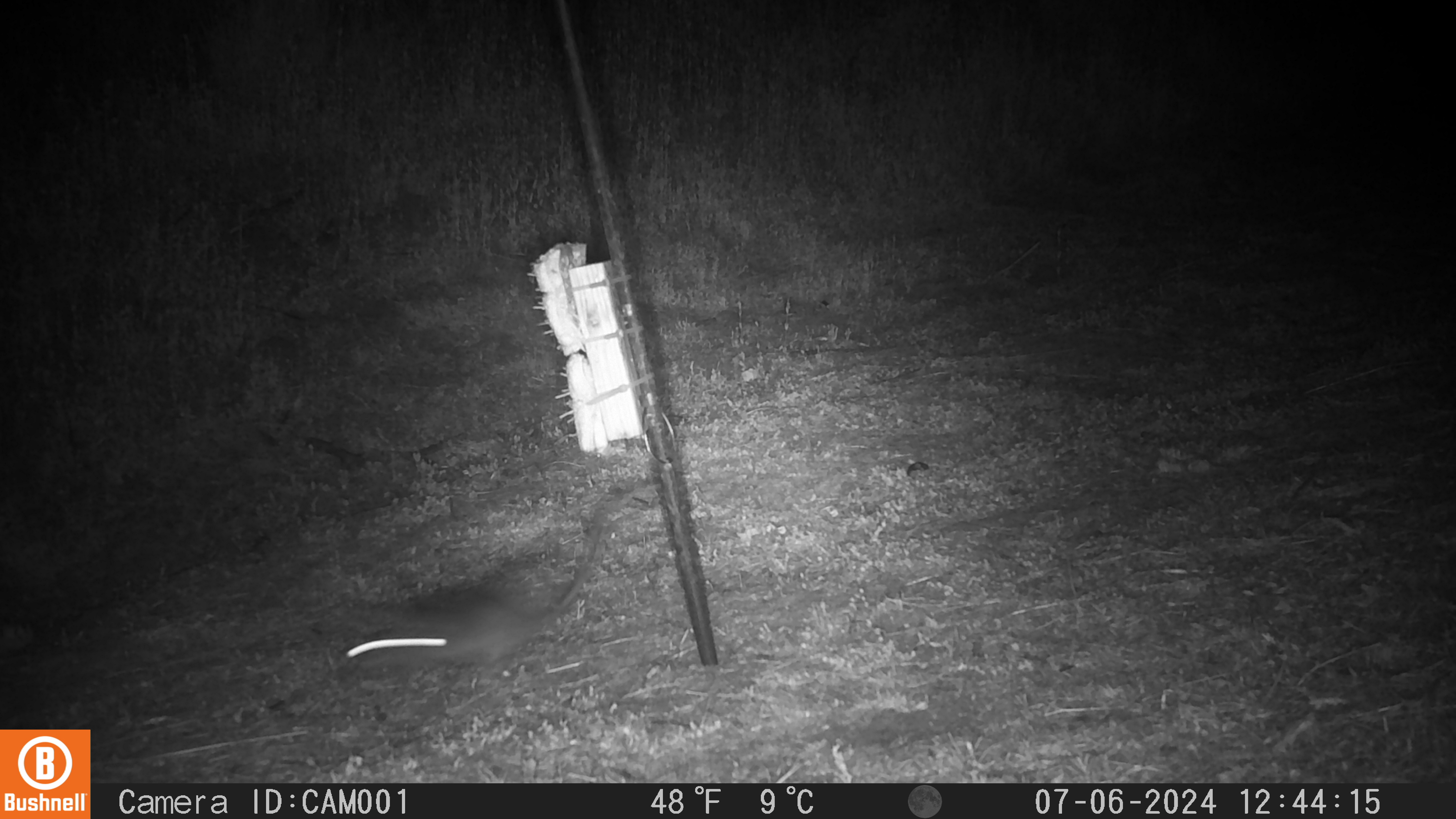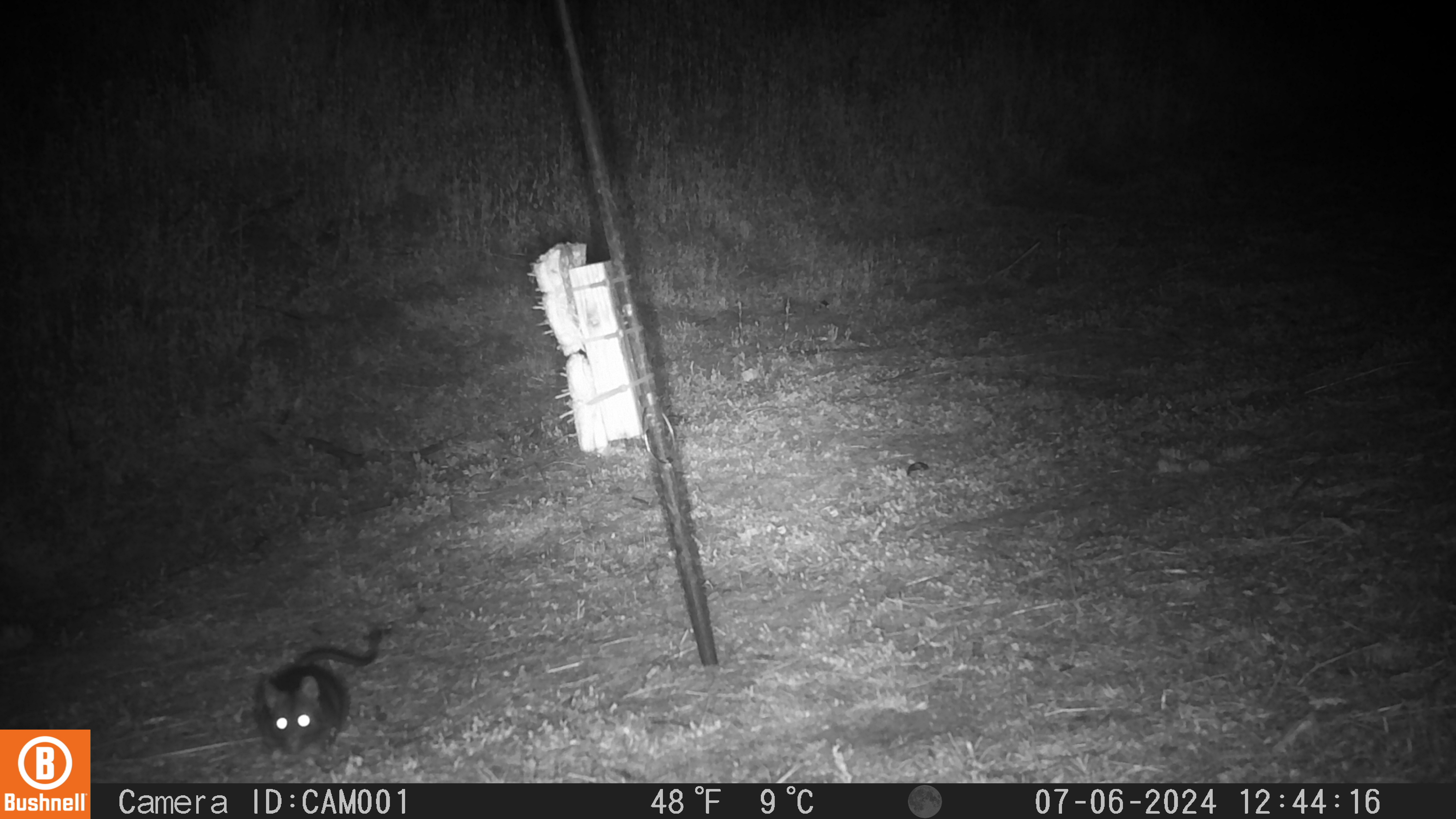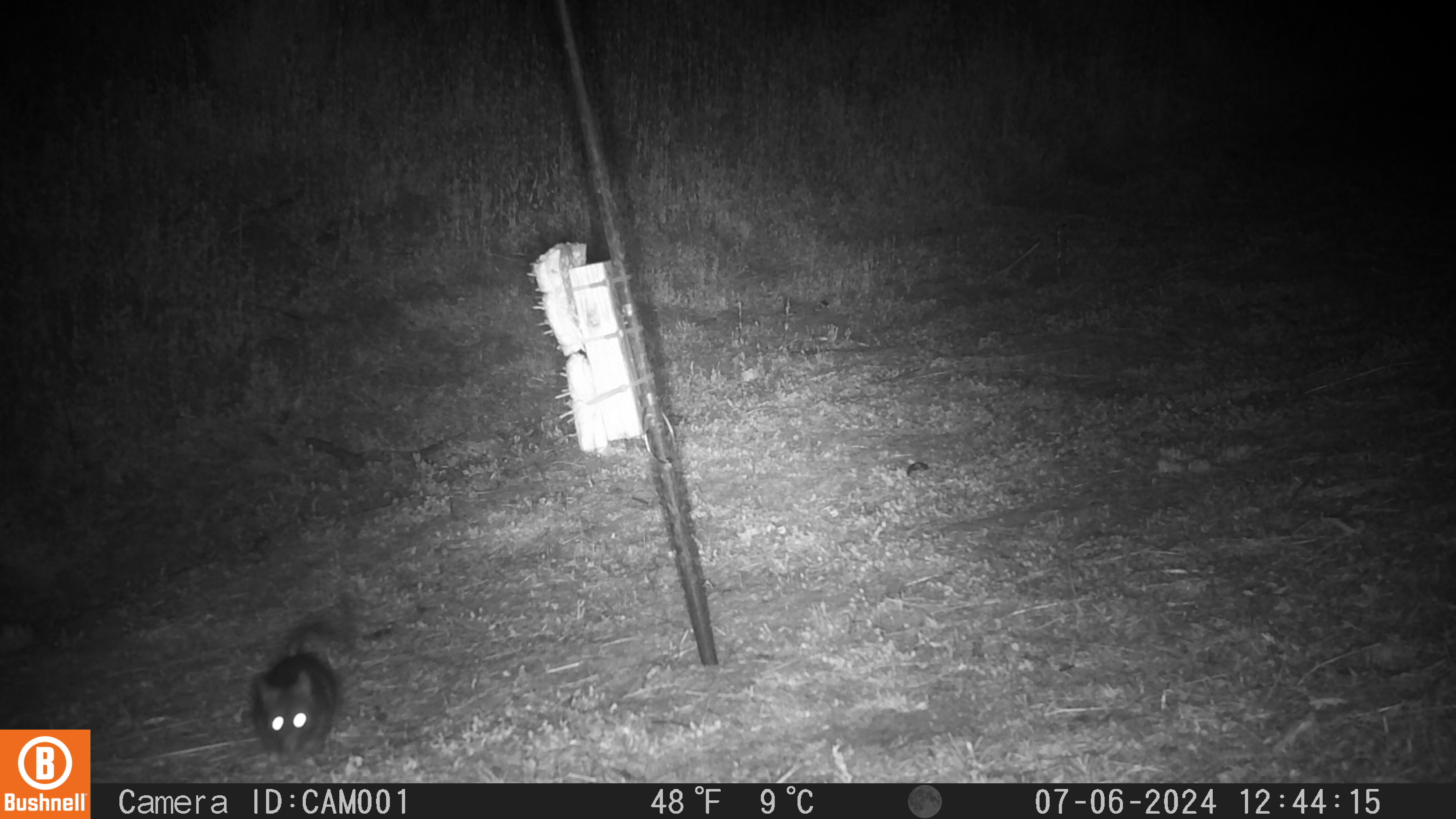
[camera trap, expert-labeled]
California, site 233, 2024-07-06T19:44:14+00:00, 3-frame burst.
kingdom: Animalia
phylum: Chordata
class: Mammalia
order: Rodentia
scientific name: Rodentia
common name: mouse or rat